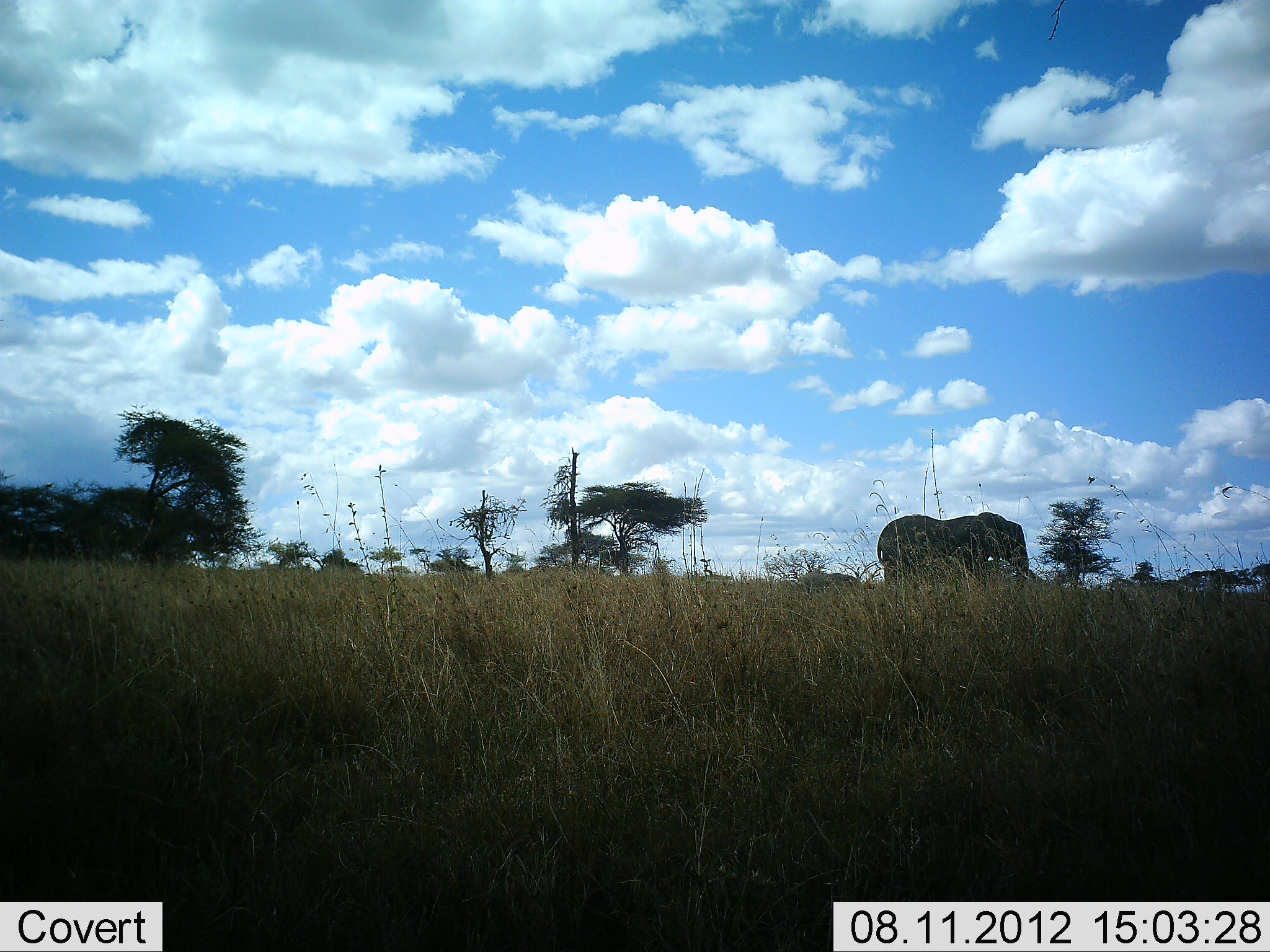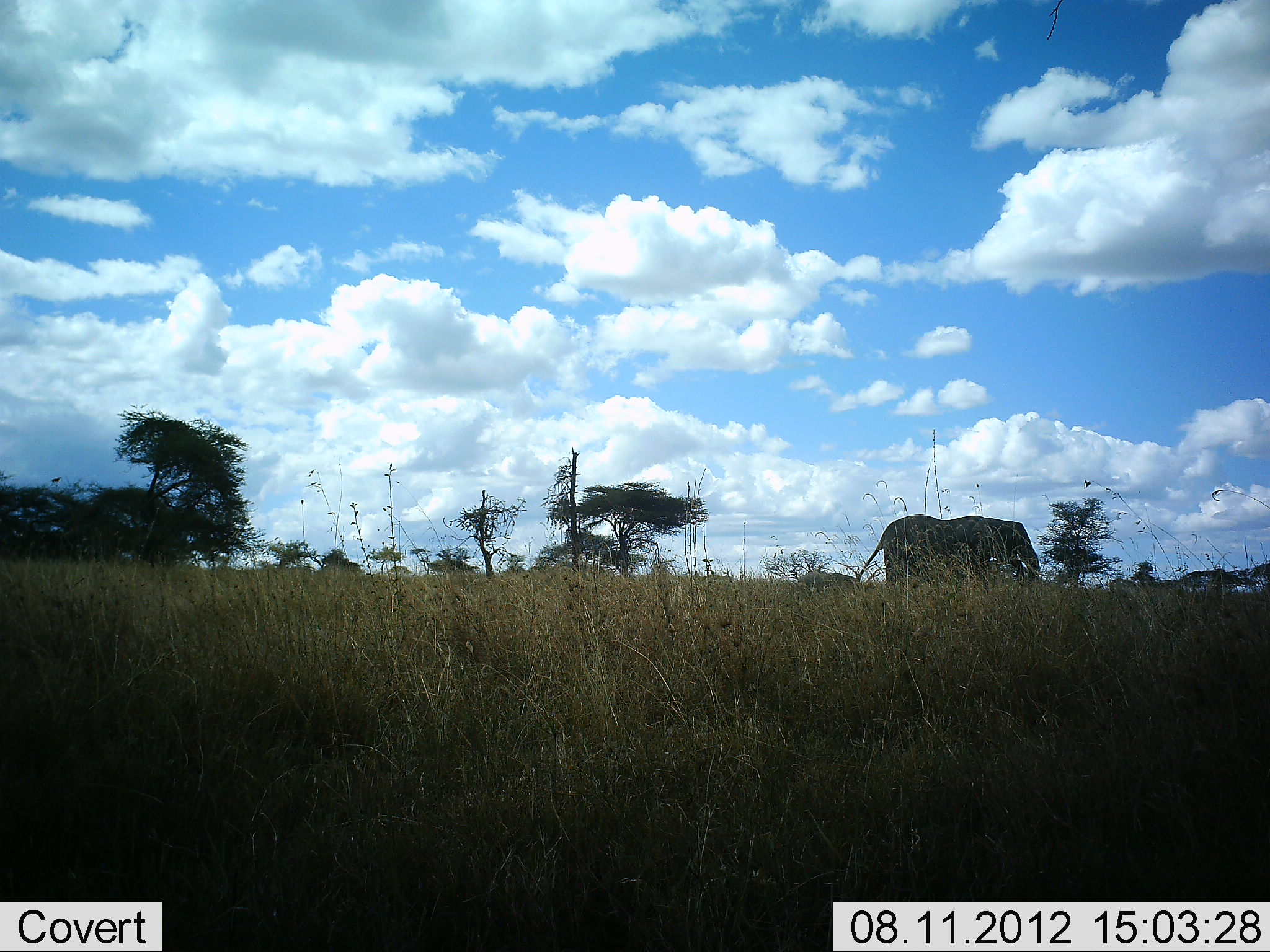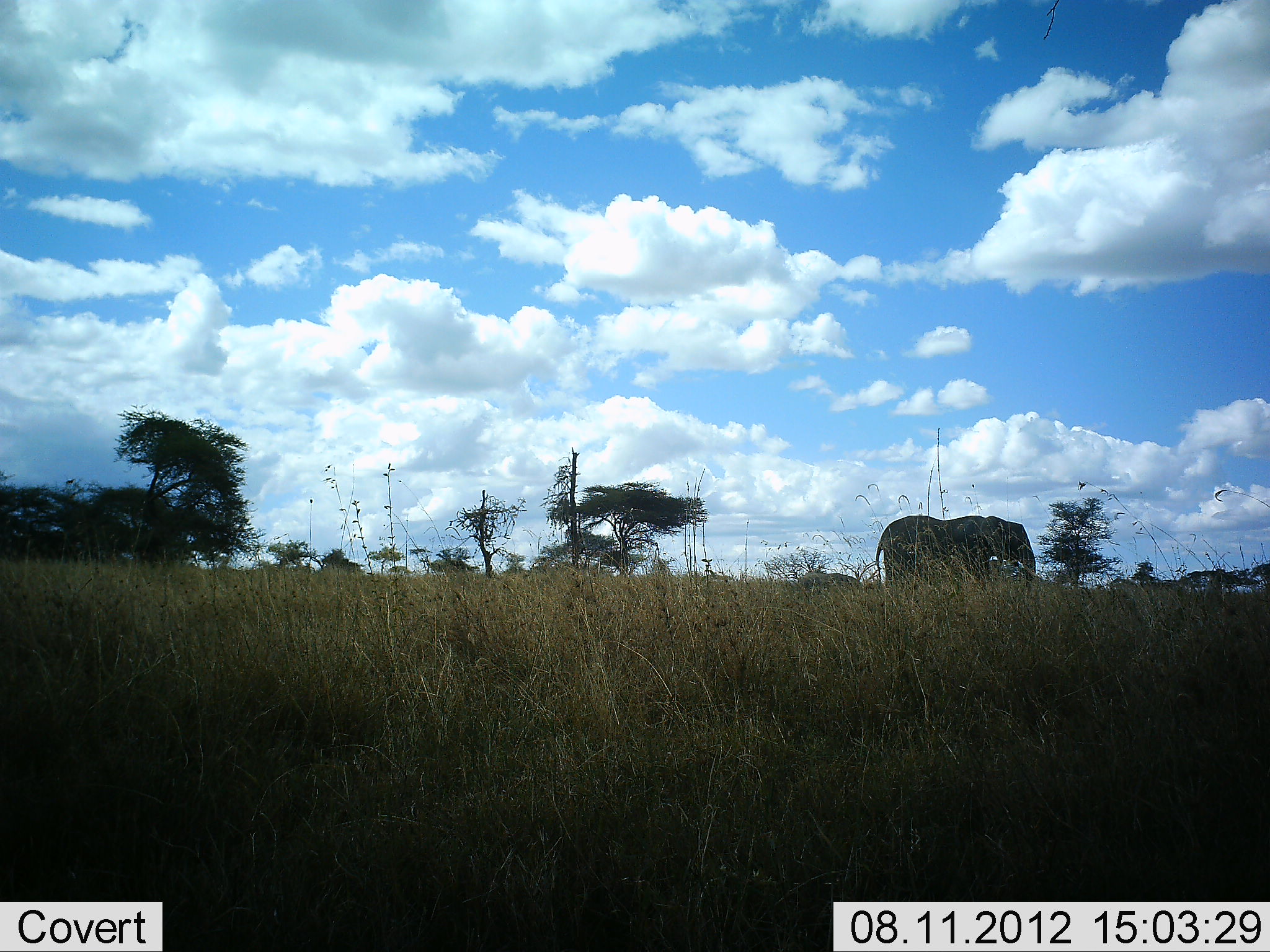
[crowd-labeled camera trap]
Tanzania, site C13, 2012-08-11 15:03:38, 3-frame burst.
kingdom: Animalia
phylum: Chordata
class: Mammalia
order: Proboscidea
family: Elephantidae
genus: Loxodonta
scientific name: Loxodonta africana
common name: african bush elephant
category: elephant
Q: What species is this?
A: Elephant (african bush elephant) (Loxodonta africana).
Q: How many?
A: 1.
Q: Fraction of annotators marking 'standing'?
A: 80%.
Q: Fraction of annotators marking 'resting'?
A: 0%.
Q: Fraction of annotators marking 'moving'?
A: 0%.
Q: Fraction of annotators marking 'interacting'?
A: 0%.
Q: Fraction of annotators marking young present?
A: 0%.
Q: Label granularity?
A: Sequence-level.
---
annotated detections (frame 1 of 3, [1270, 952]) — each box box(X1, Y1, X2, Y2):
animal: box(875, 512, 1031, 601); box(795, 570, 862, 598)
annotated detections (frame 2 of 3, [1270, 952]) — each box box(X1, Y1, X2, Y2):
animal: box(853, 513, 1044, 603); box(797, 571, 858, 594)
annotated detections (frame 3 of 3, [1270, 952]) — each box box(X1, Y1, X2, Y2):
animal: box(873, 512, 1039, 603)